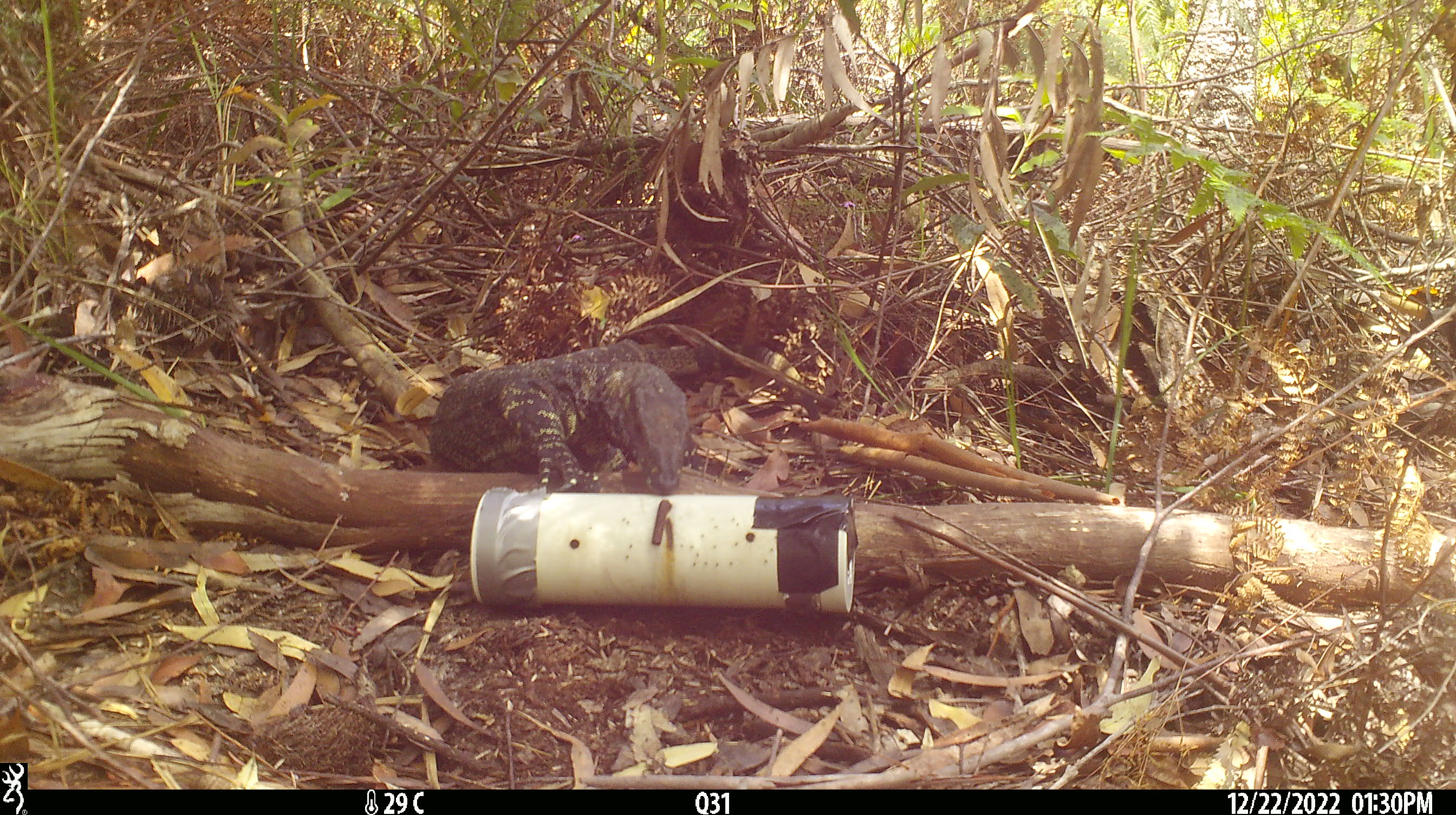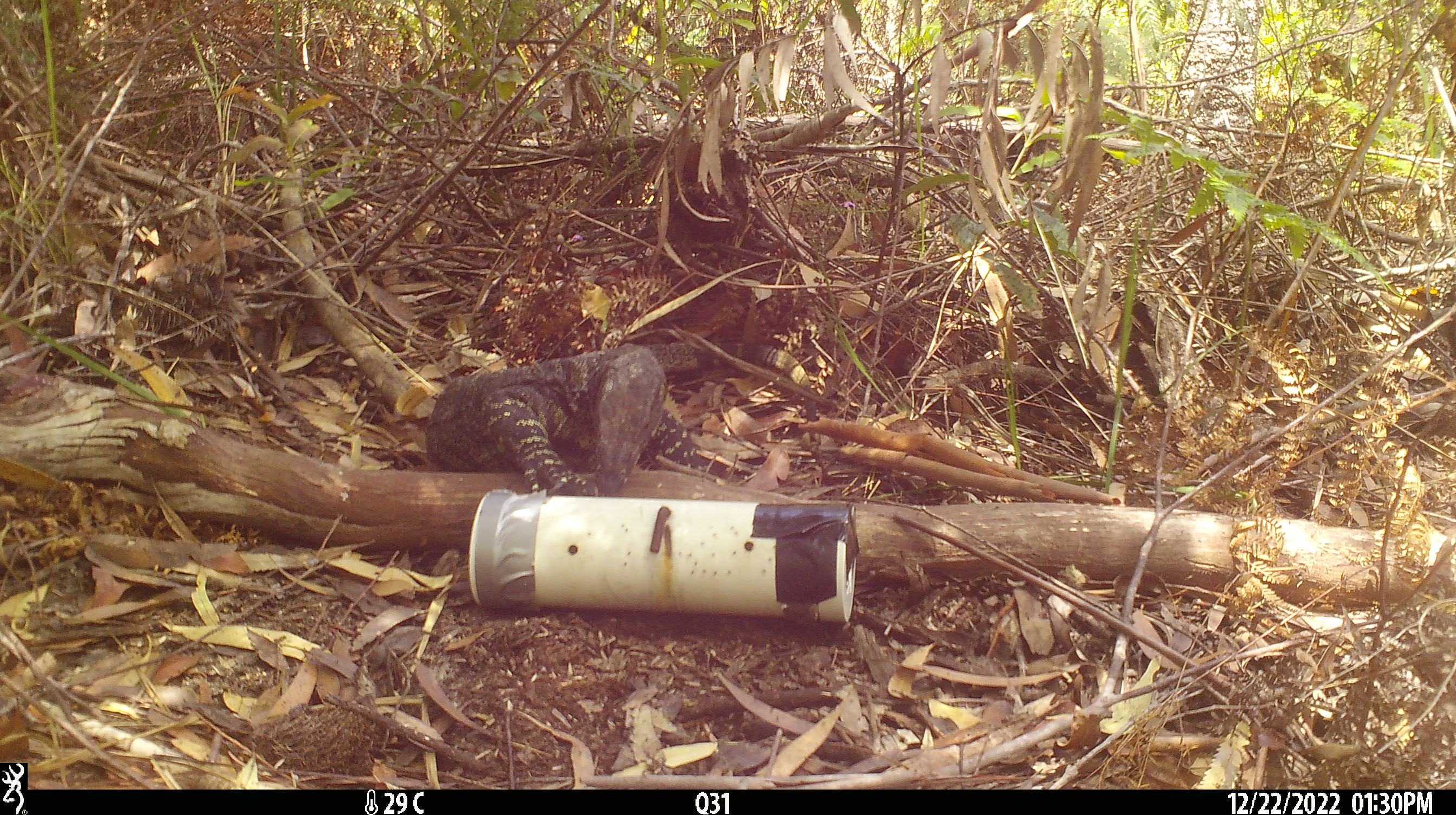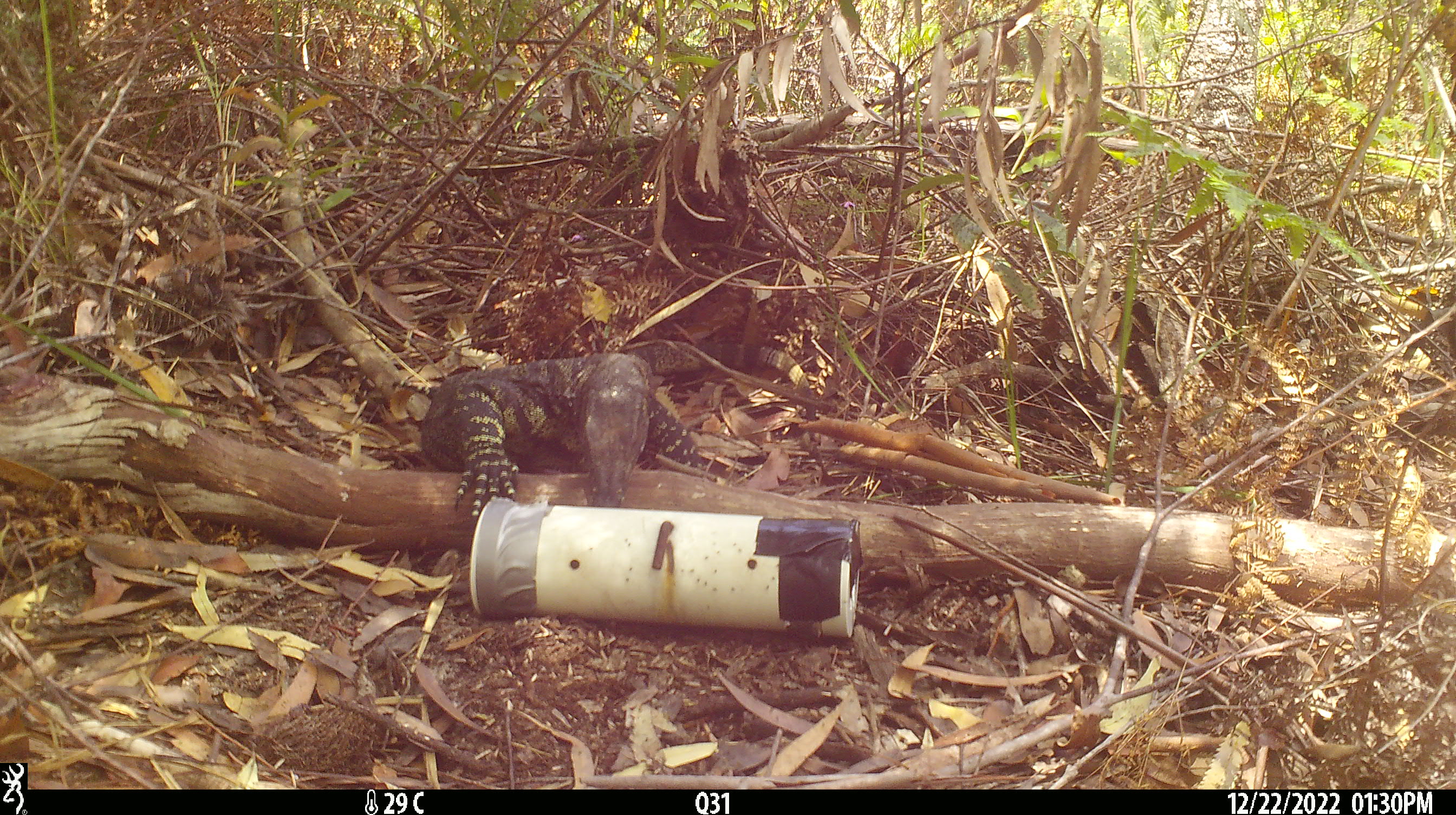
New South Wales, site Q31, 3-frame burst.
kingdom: Animalia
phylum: Chordata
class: Reptilia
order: Squamata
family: Varanidae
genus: Varanus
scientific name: Varanus varius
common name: lace monitor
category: goanna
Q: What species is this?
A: Goanna (lace monitor) (Varanus varius).